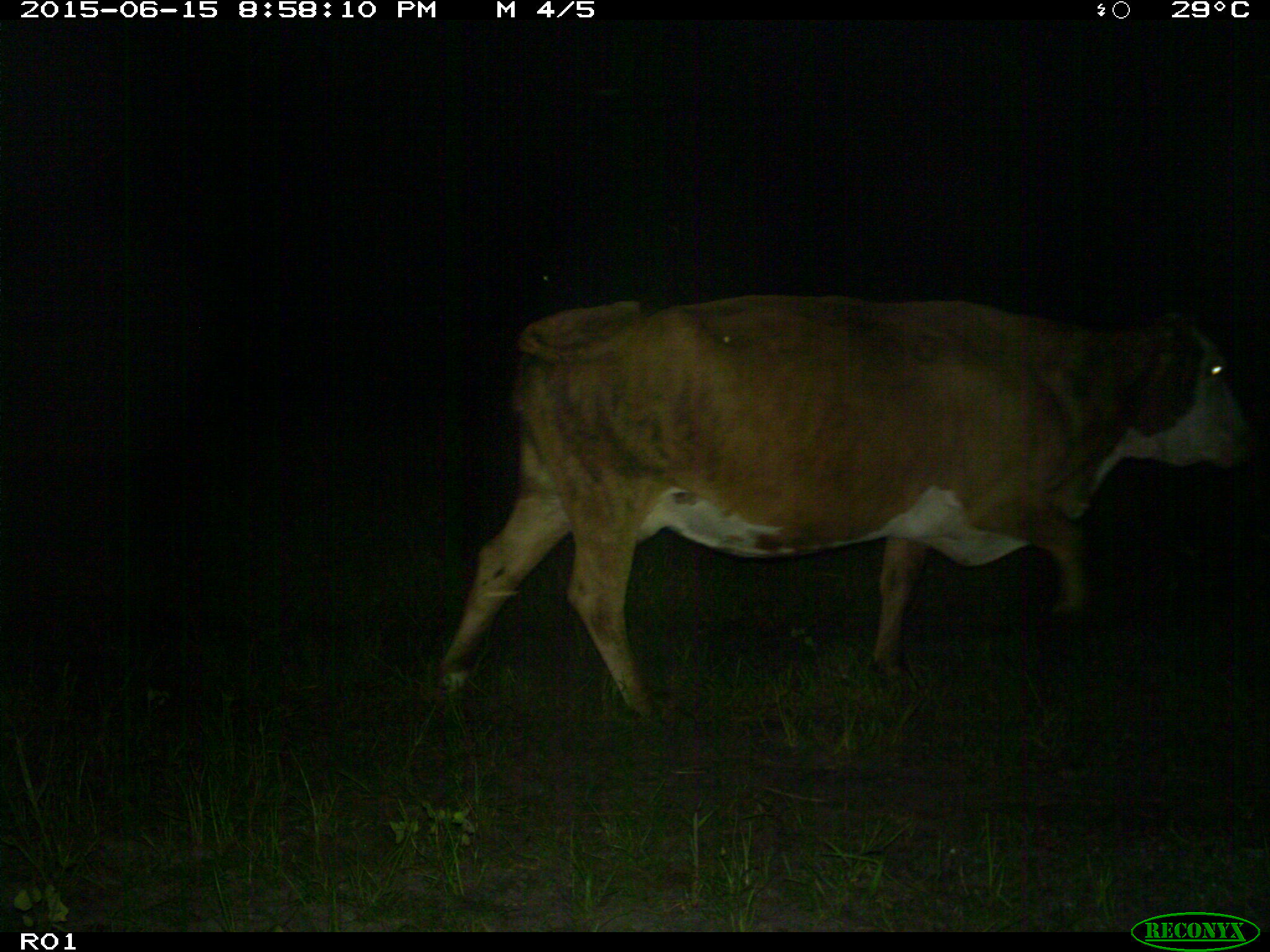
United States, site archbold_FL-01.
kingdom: Animalia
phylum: Chordata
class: Mammalia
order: Artiodactyla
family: Bovidae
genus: Bos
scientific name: Bos taurus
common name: domestic cow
Bos taurus (domestic cow).